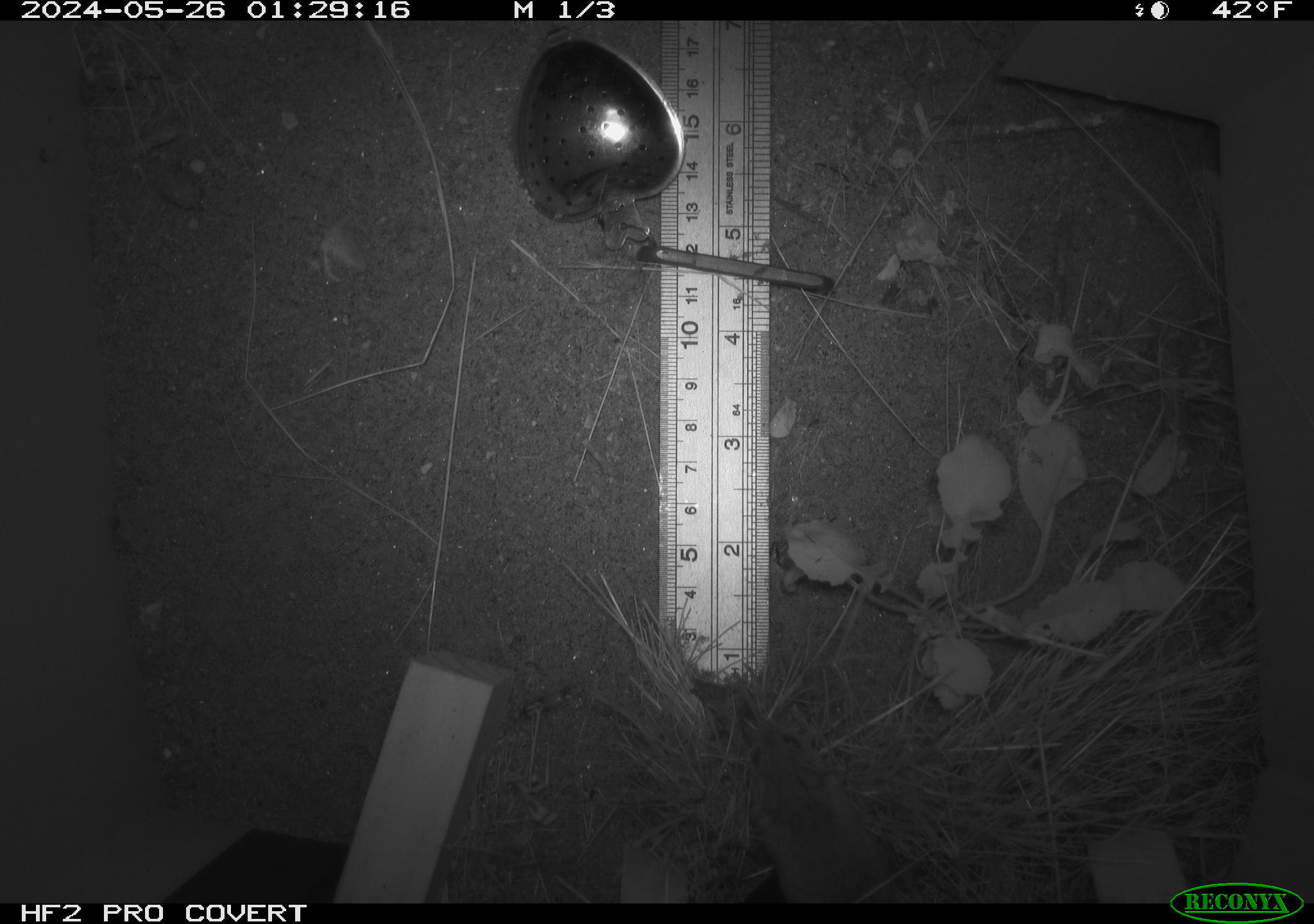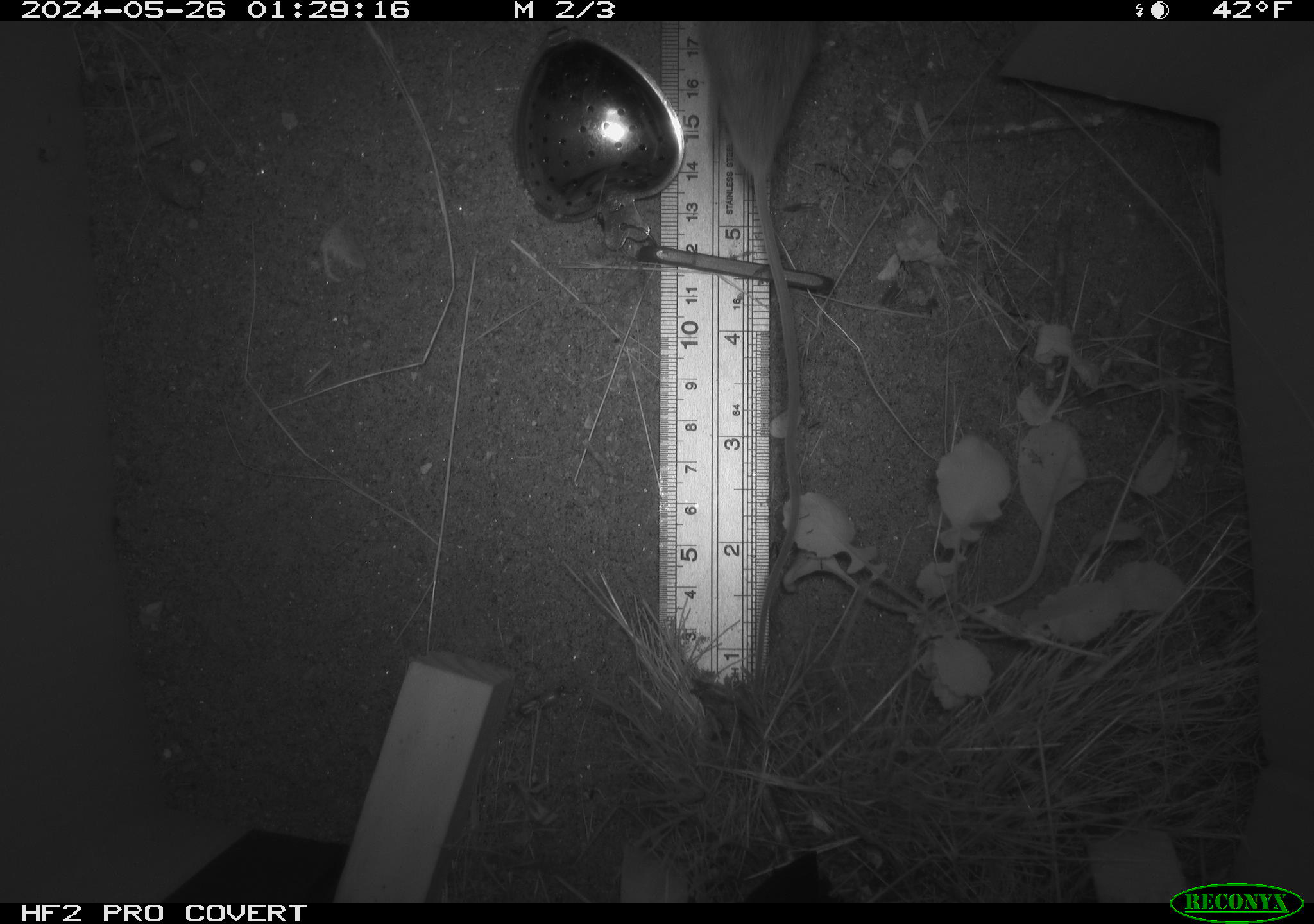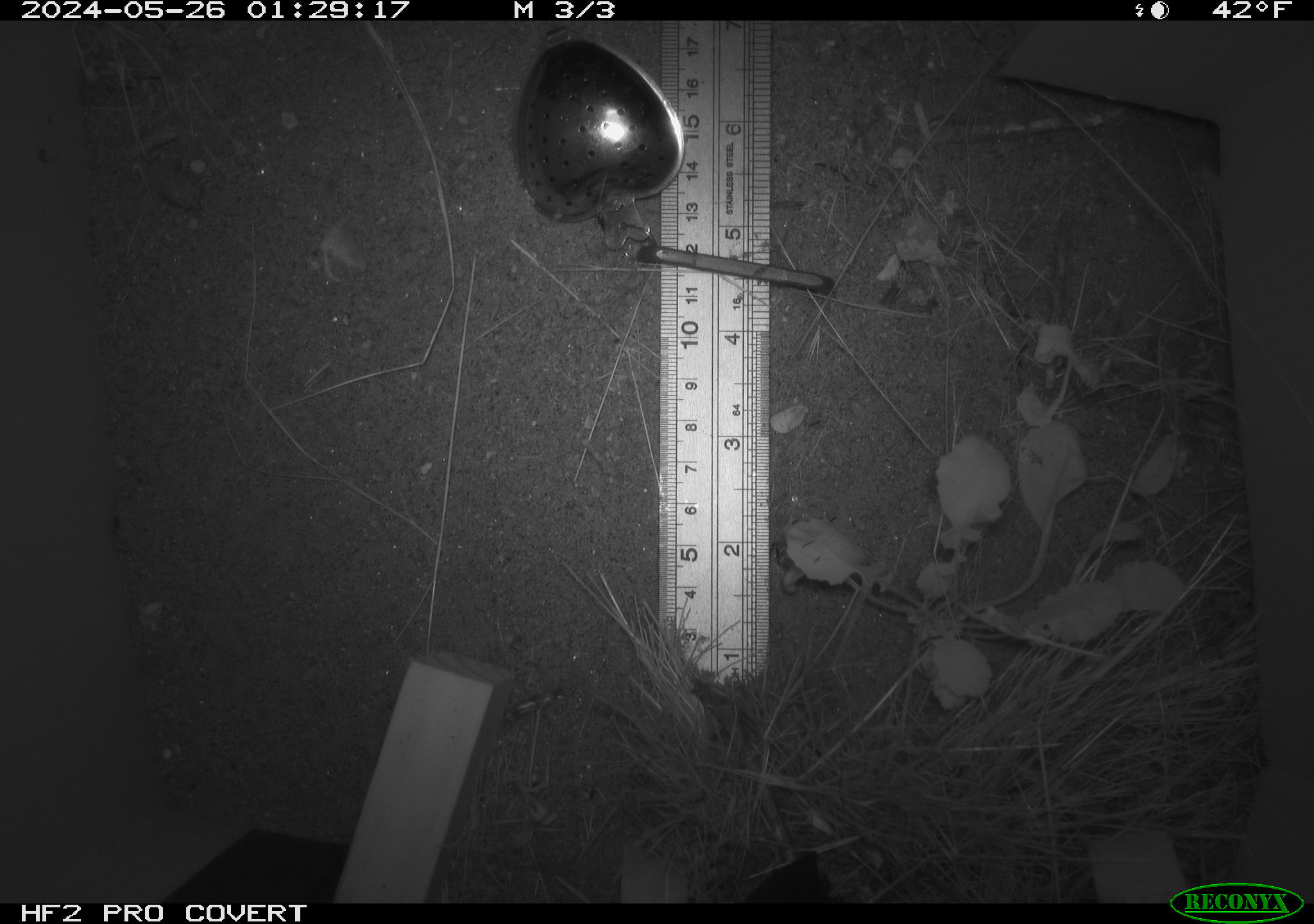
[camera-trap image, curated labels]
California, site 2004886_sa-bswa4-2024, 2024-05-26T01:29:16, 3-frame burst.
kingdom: Animalia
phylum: Chordata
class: Mammalia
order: Rodentia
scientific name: Rodentia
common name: rodent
Rodent (Rodentia).